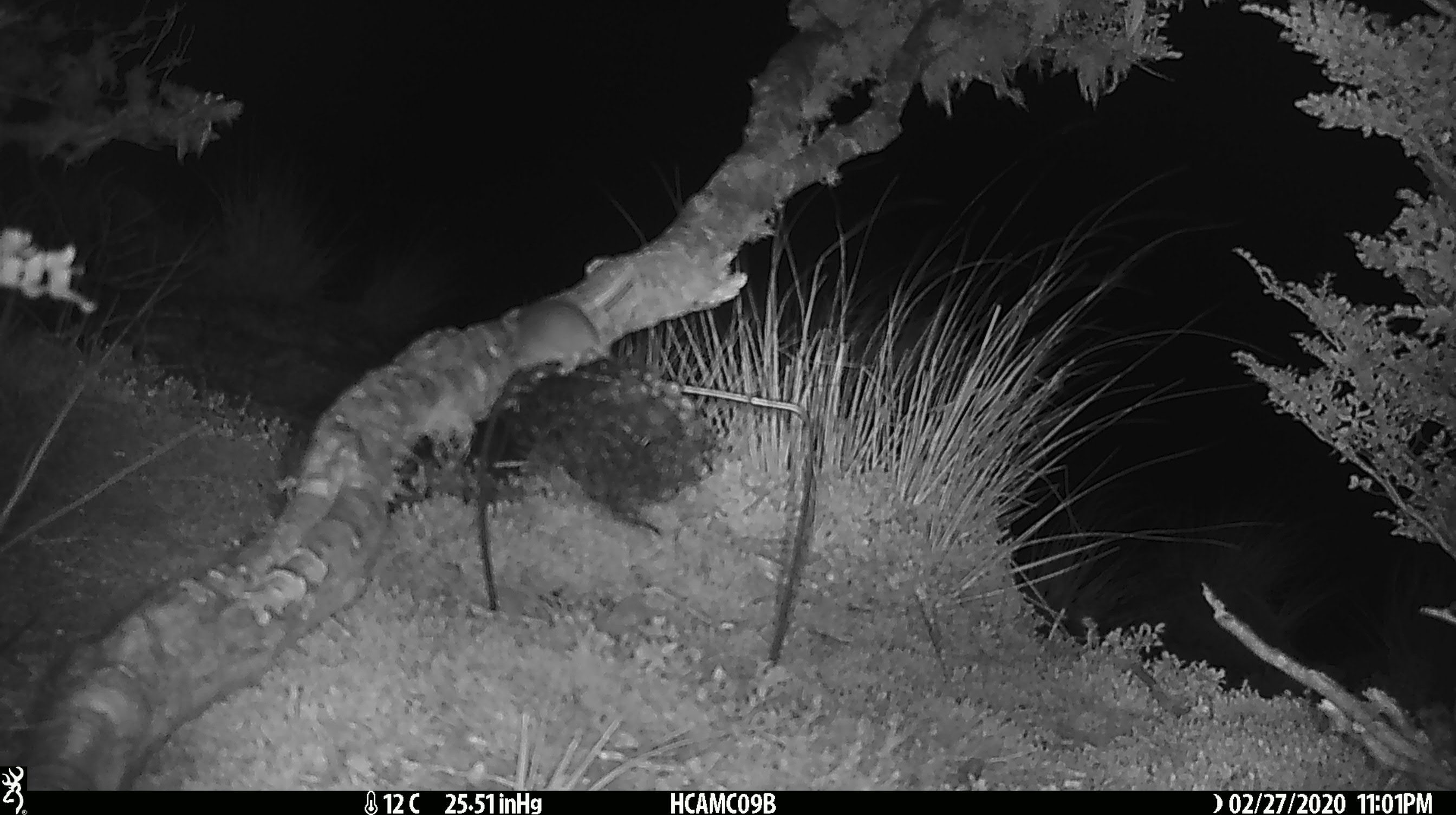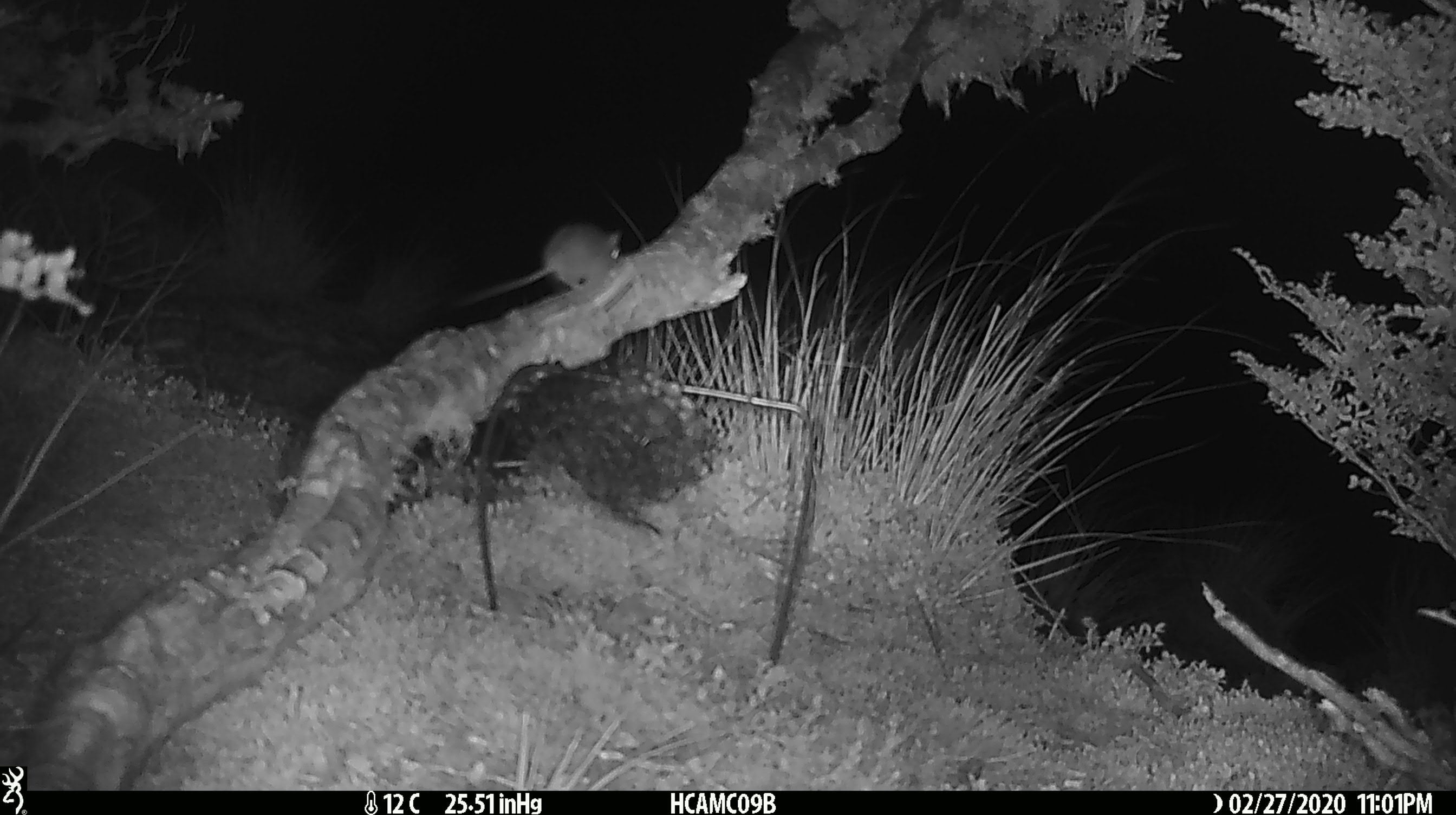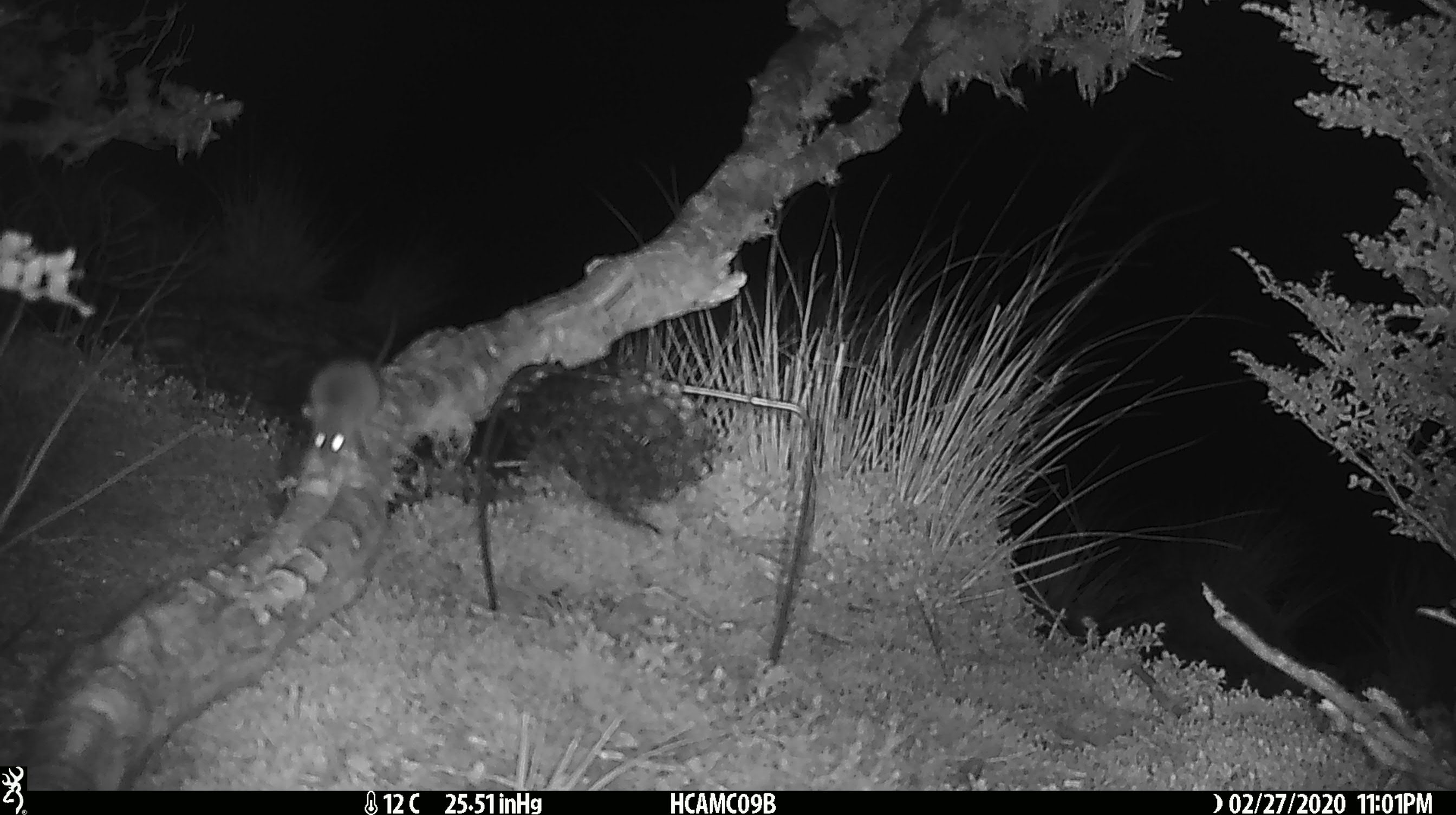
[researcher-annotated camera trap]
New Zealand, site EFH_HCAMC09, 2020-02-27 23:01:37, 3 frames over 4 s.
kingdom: Animalia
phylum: Chordata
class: Mammalia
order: Rodentia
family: Muridae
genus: Mus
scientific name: Mus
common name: mouse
Mouse (Mus).